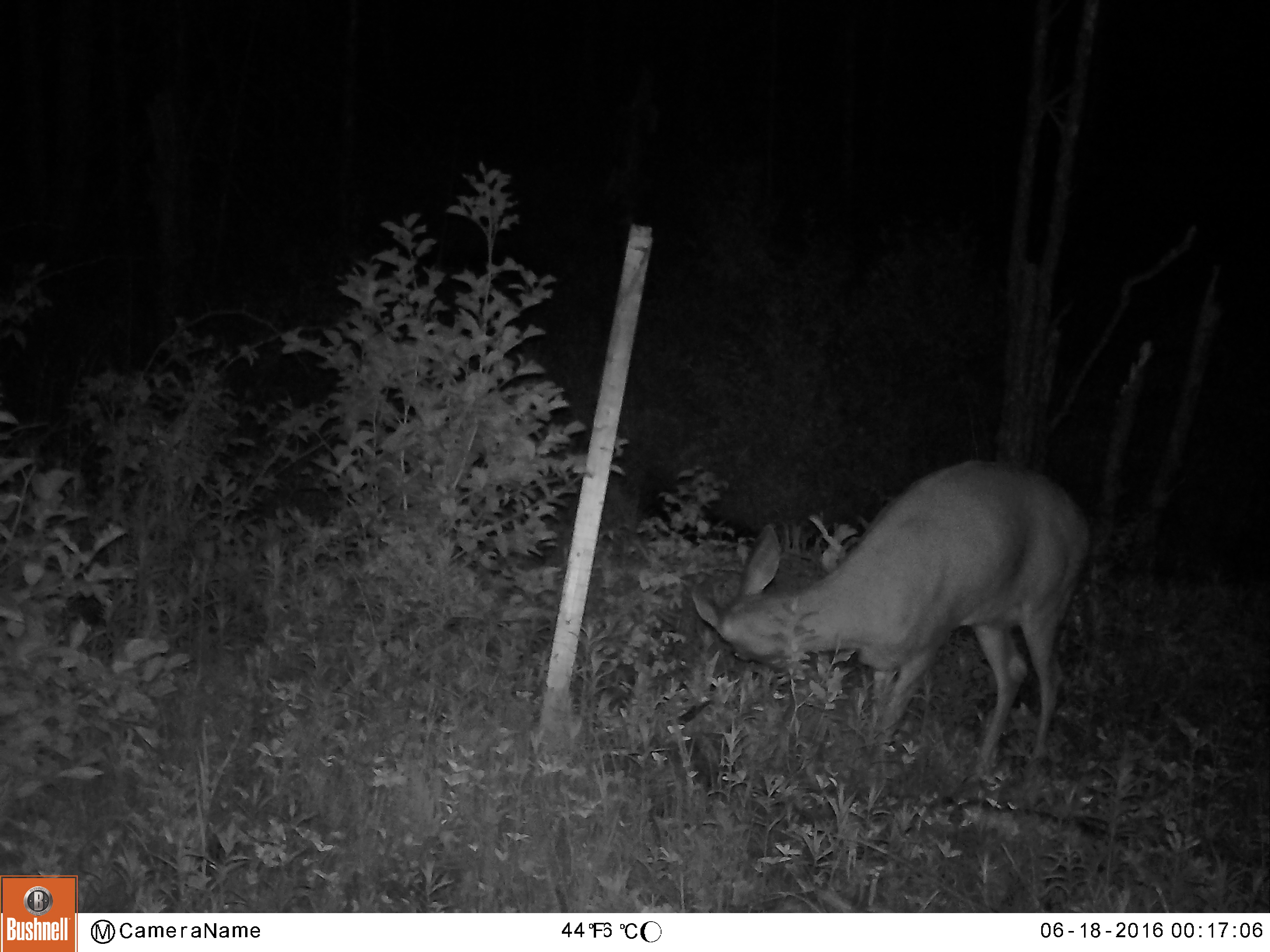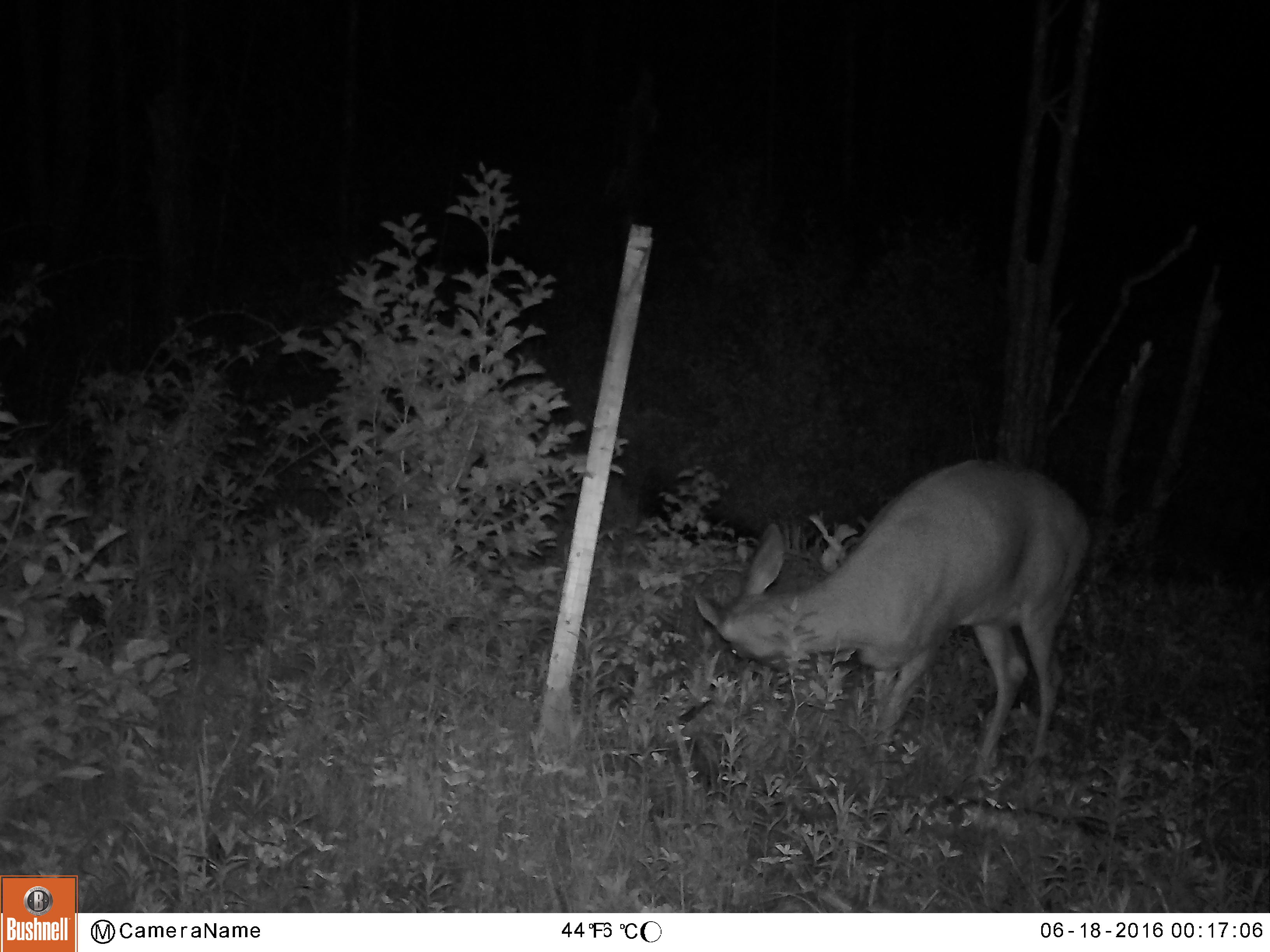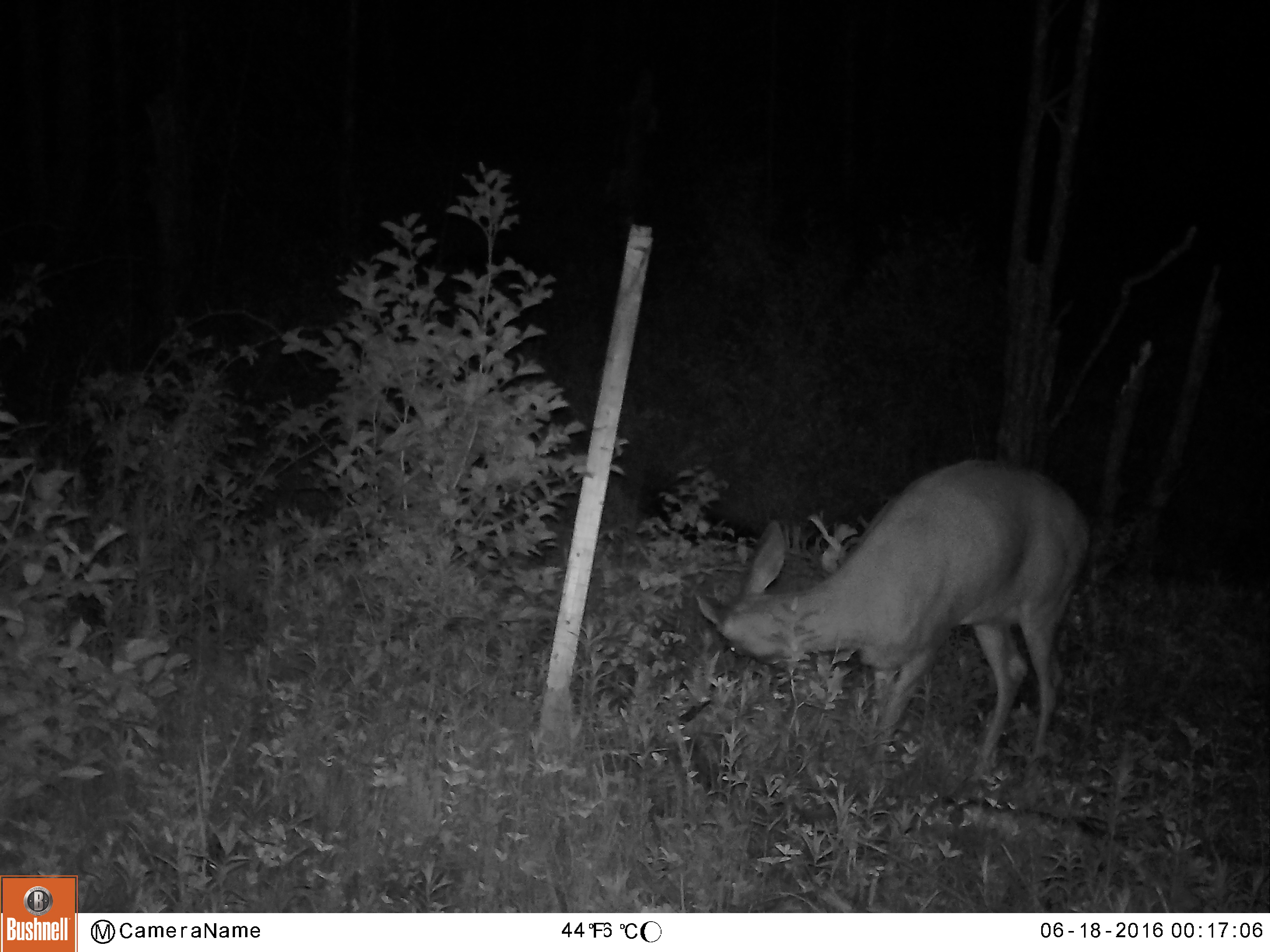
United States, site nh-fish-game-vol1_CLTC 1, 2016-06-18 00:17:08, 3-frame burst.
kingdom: Animalia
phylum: Chordata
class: Mammalia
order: Artiodactyla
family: Cervidae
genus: Odocoileus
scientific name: Odocoileus virginianus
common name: white-tailed deer